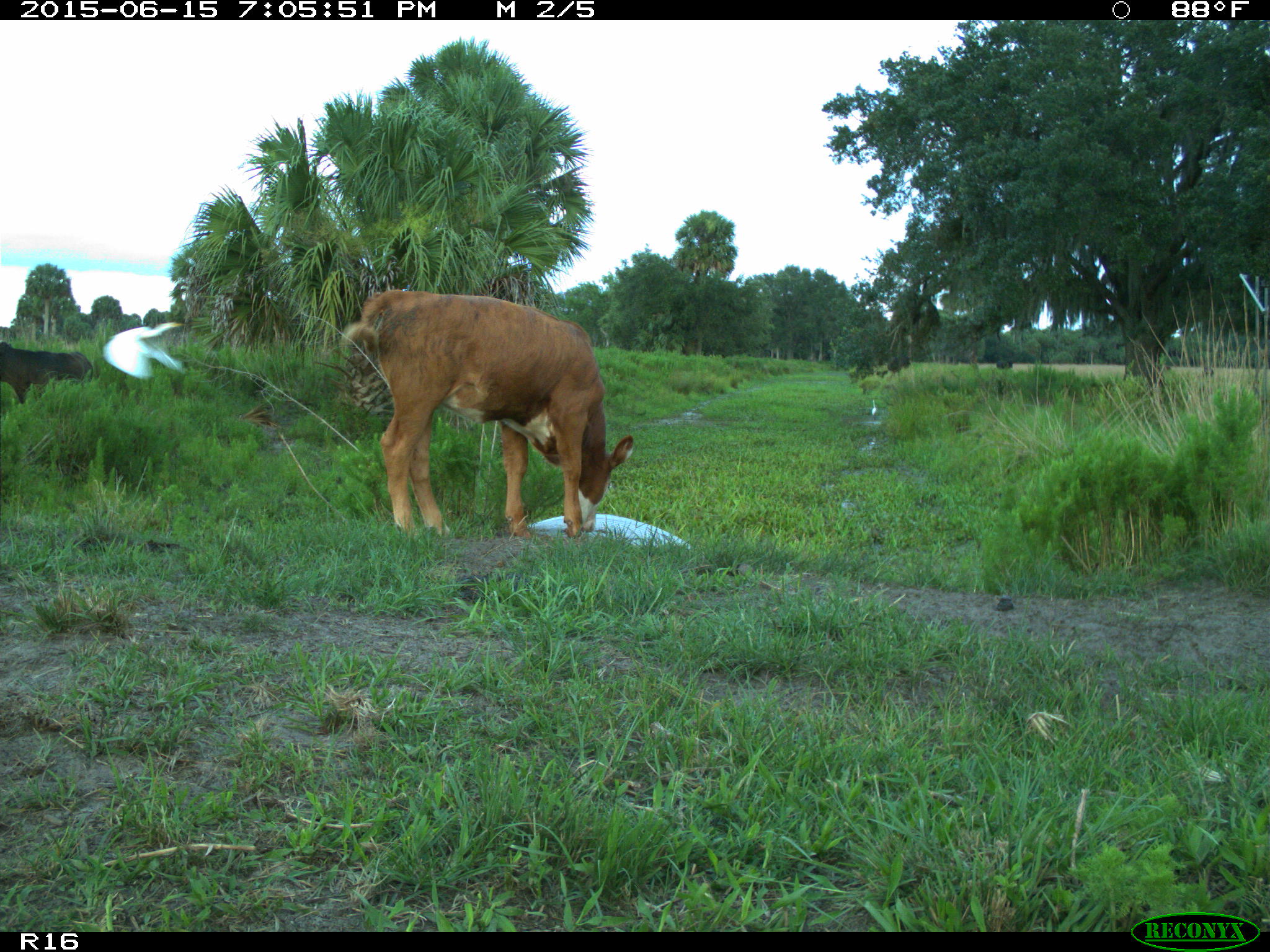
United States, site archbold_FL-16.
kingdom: Animalia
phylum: Chordata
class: Mammalia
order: Artiodactyla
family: Bovidae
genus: Bos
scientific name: Bos taurus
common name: domestic cow